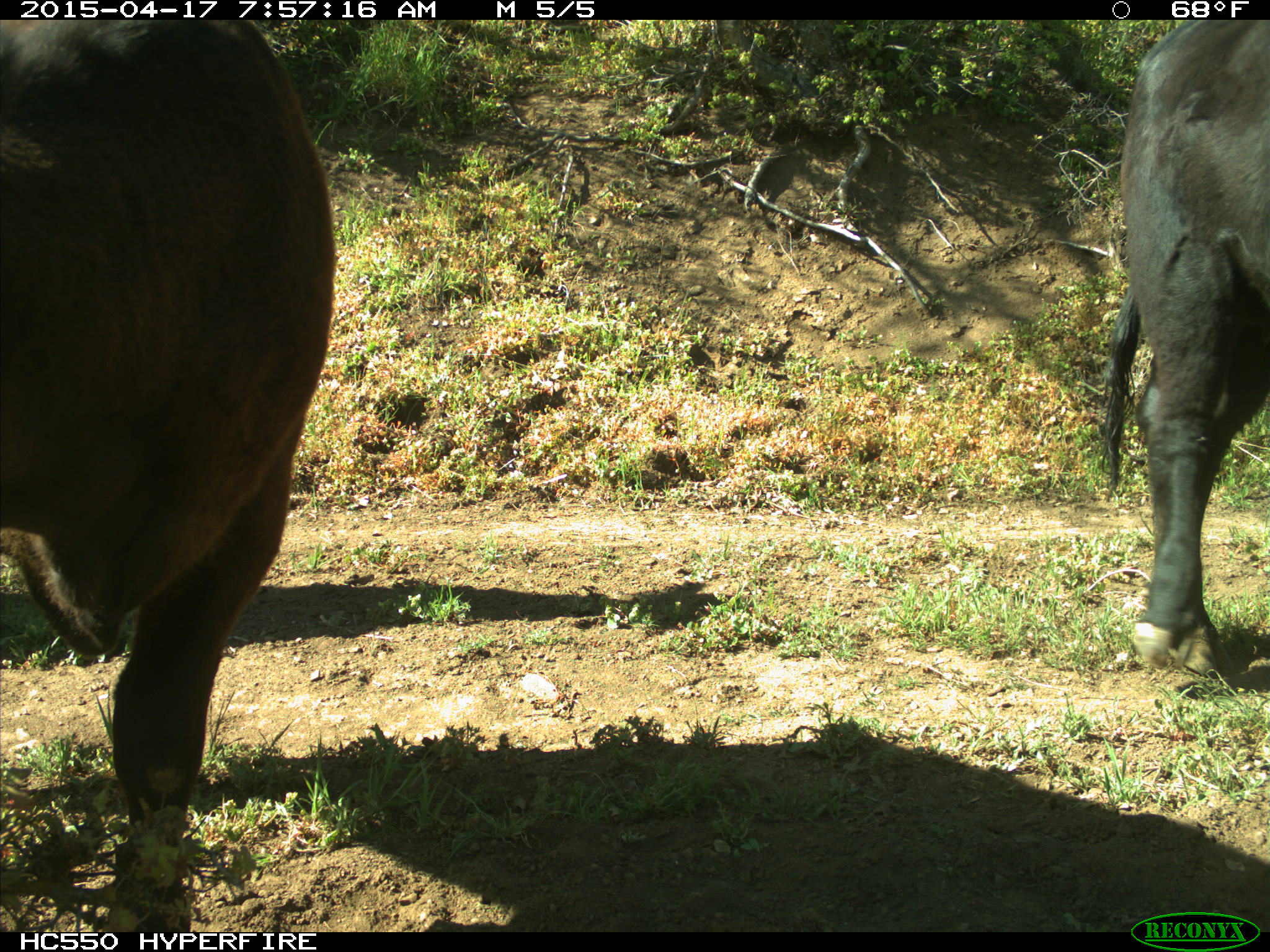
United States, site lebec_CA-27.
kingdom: Animalia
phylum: Chordata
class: Mammalia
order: Artiodactyla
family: Bovidae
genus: Bos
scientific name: Bos taurus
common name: domestic cow